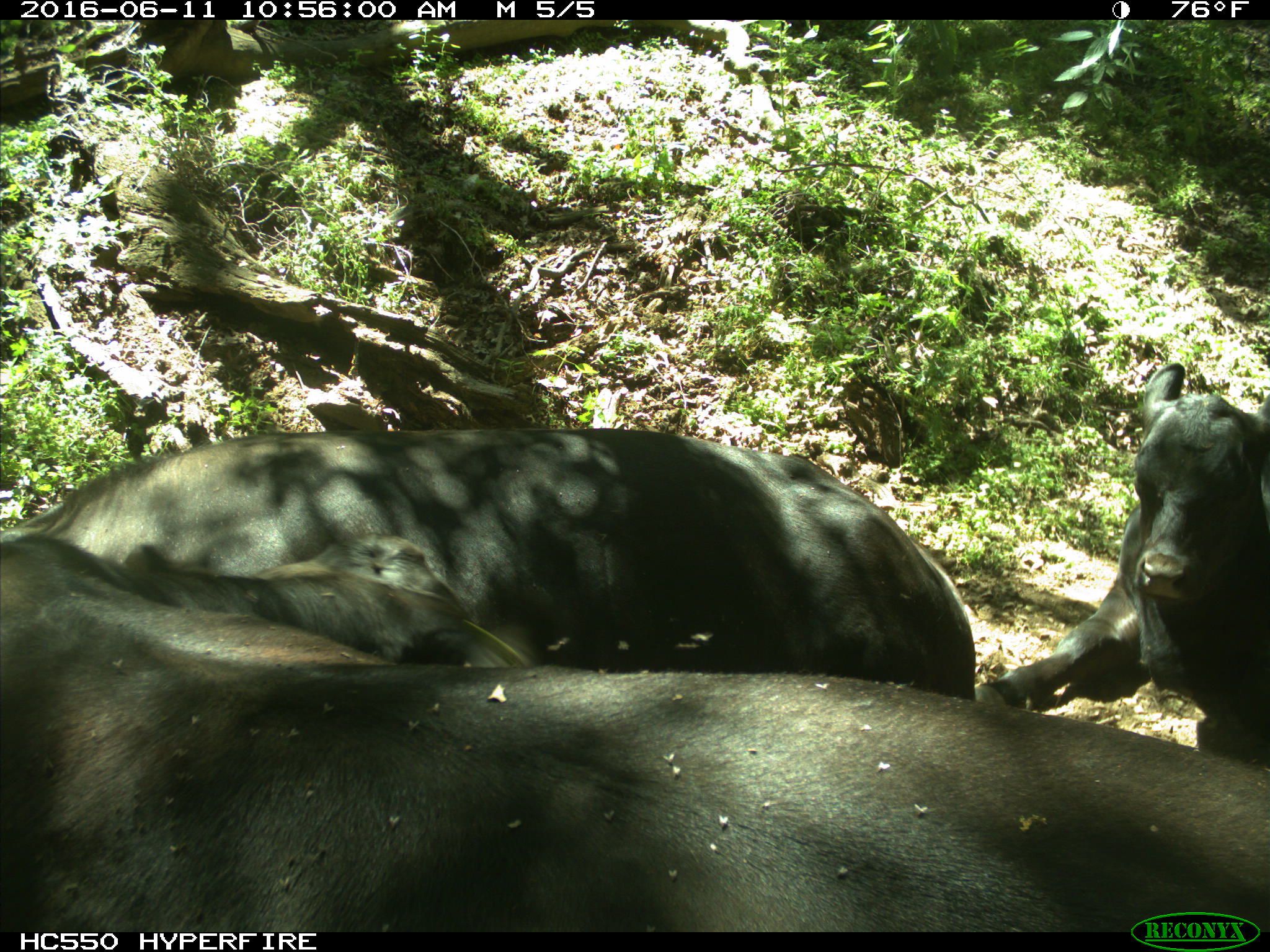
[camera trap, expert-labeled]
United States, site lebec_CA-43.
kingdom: Animalia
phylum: Chordata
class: Mammalia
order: Artiodactyla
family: Bovidae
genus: Bos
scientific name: Bos taurus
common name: domestic cow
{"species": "Bos taurus (domestic cow)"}